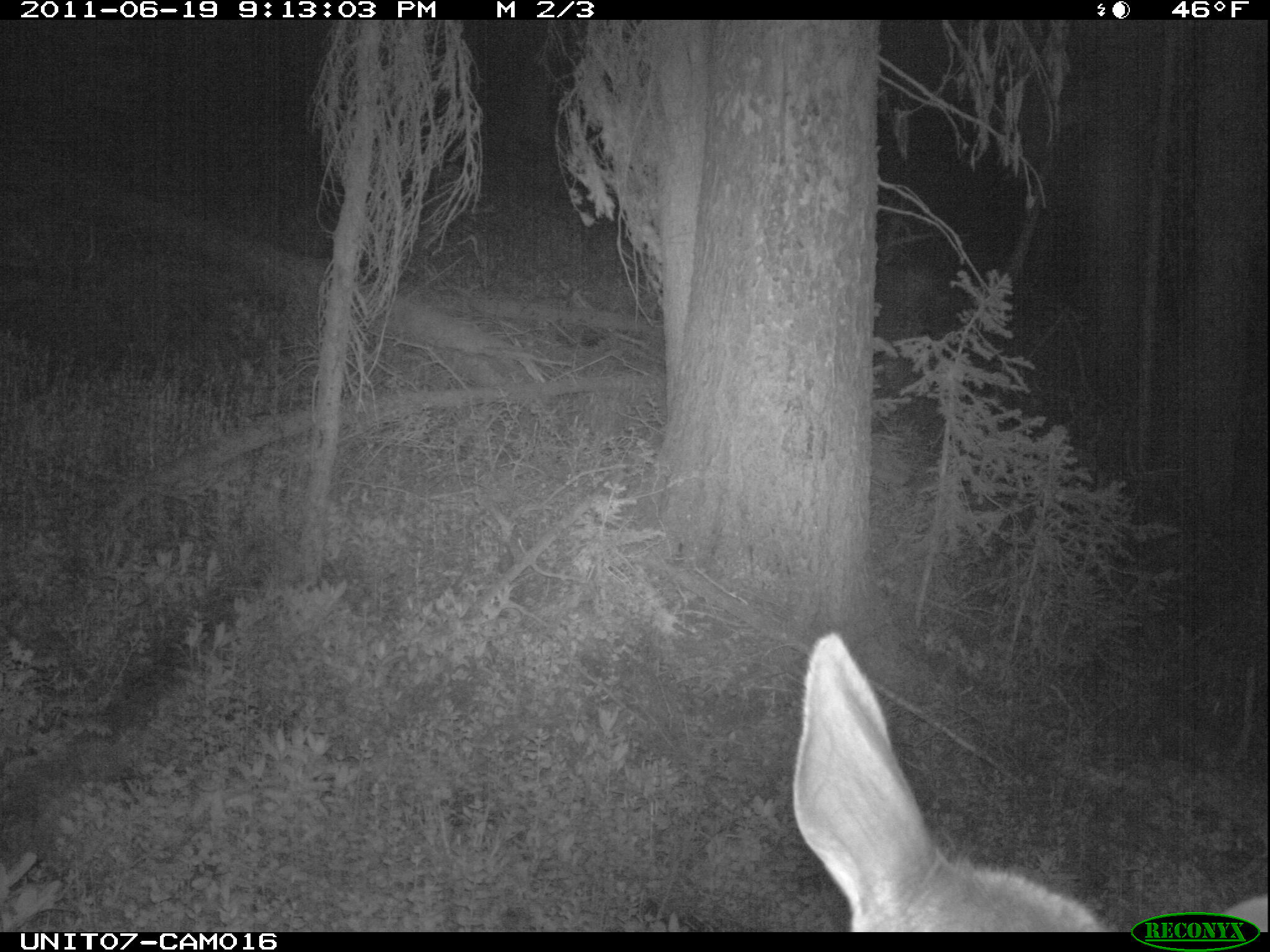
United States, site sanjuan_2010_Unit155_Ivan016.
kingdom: Animalia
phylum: Chordata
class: Mammalia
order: Artiodactyla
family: Cervidae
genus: Cervus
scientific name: Cervus elaphus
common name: red deer